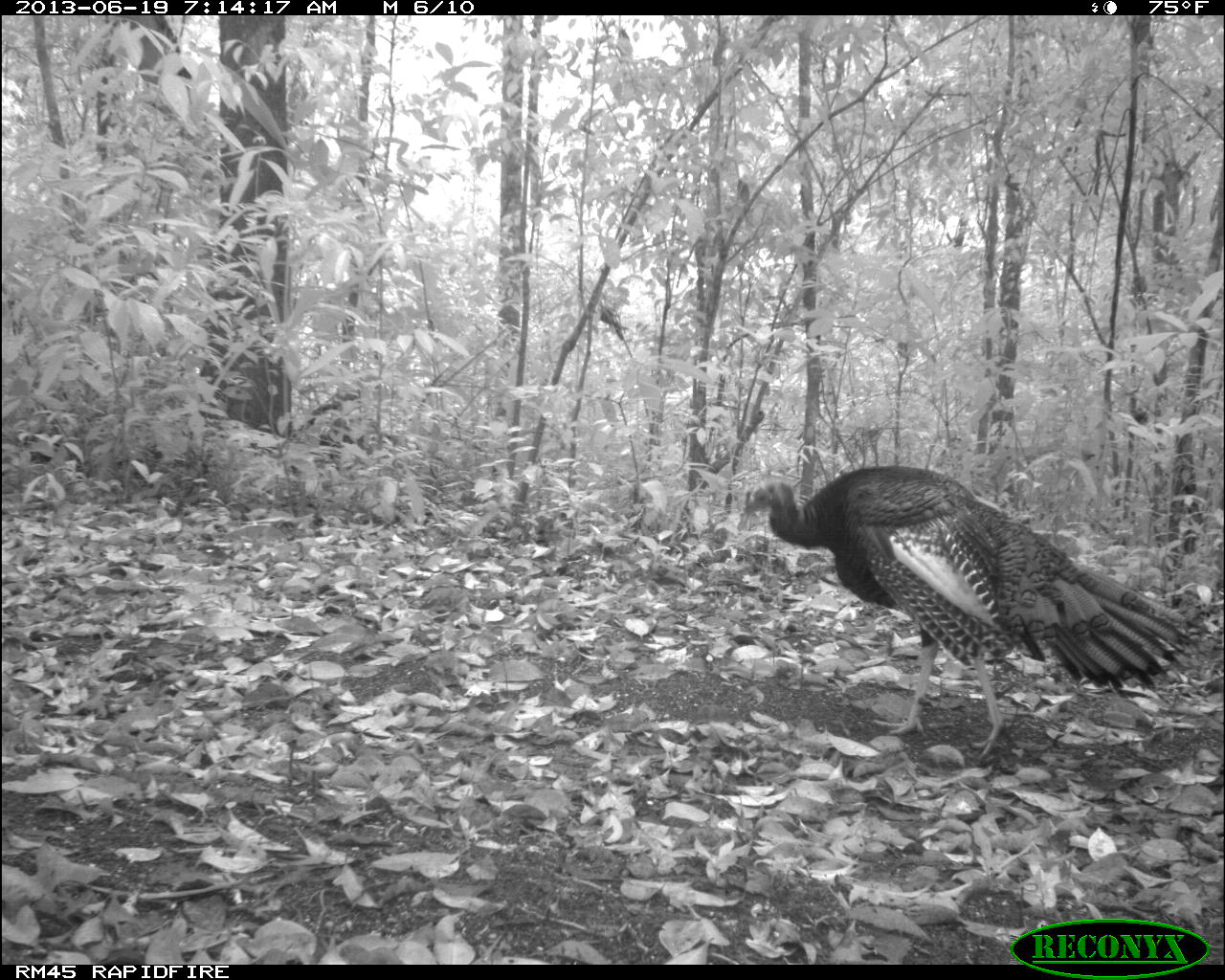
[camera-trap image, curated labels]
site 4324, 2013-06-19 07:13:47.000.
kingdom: Animalia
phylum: Chordata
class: Aves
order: Galliformes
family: Phasianidae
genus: Meleagris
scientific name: Meleagris ocellata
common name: ocellated turkey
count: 1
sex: female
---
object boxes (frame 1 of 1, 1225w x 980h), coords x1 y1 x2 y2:
meleagris ocellata: 741 465 1192 761